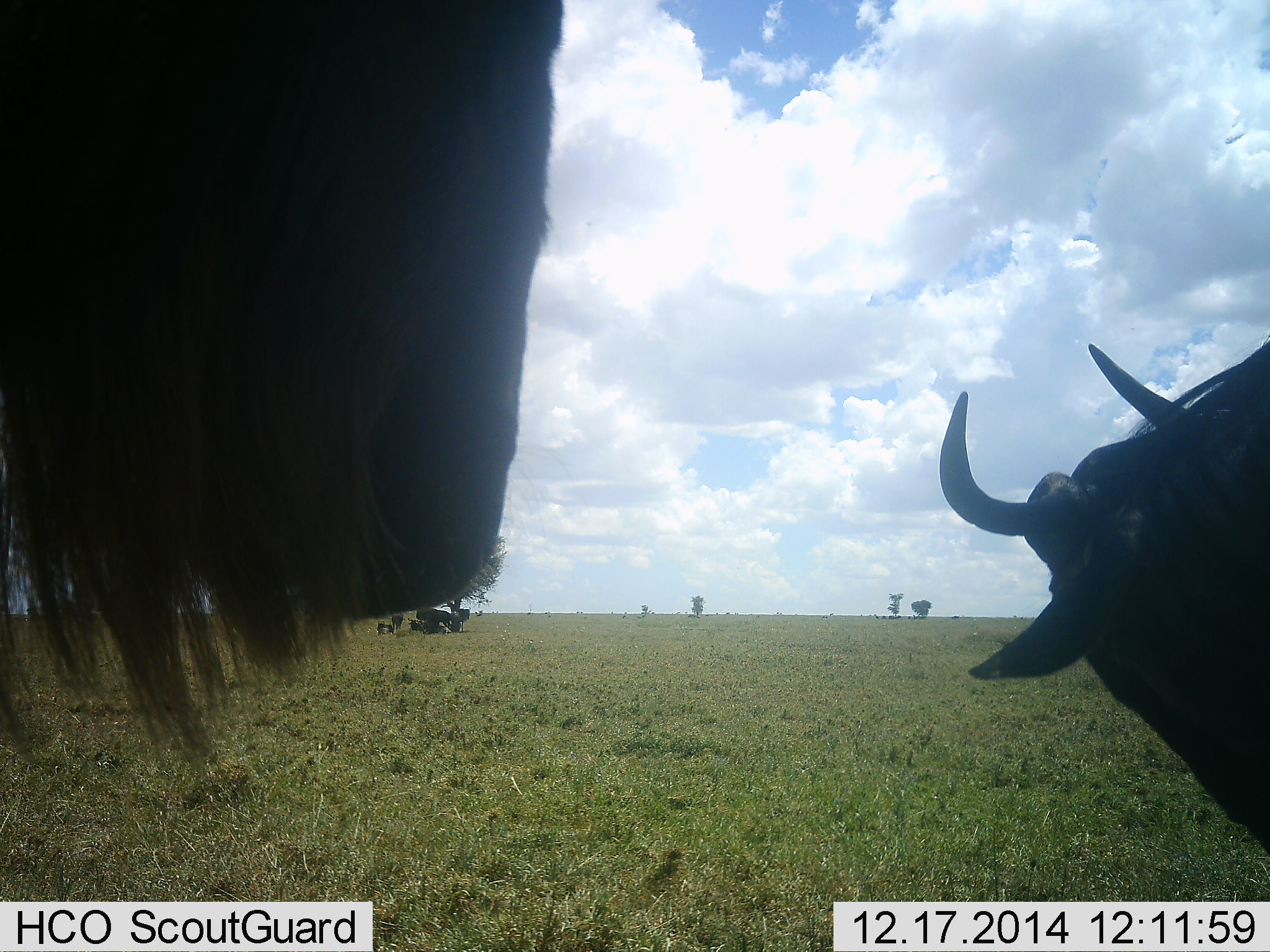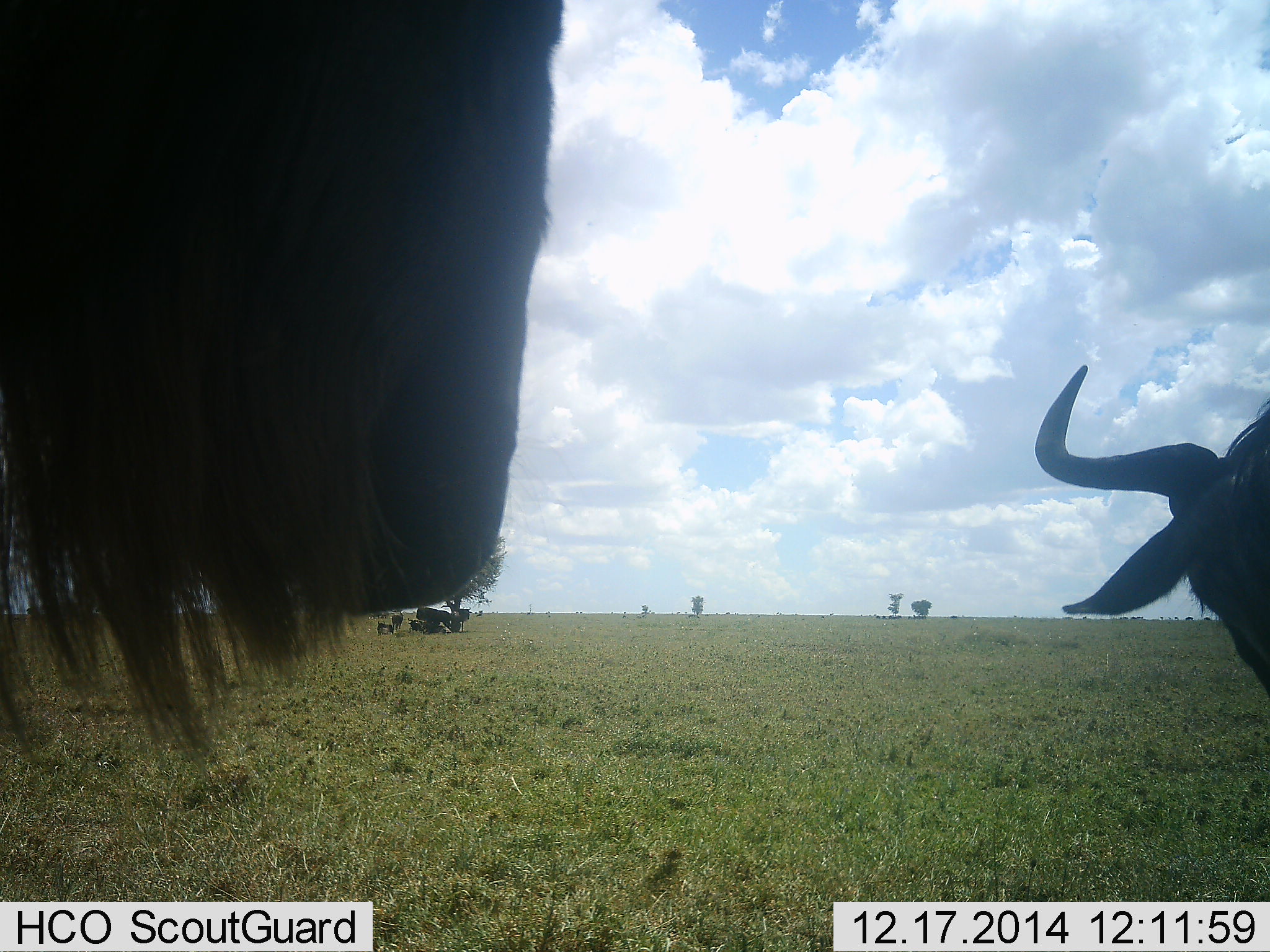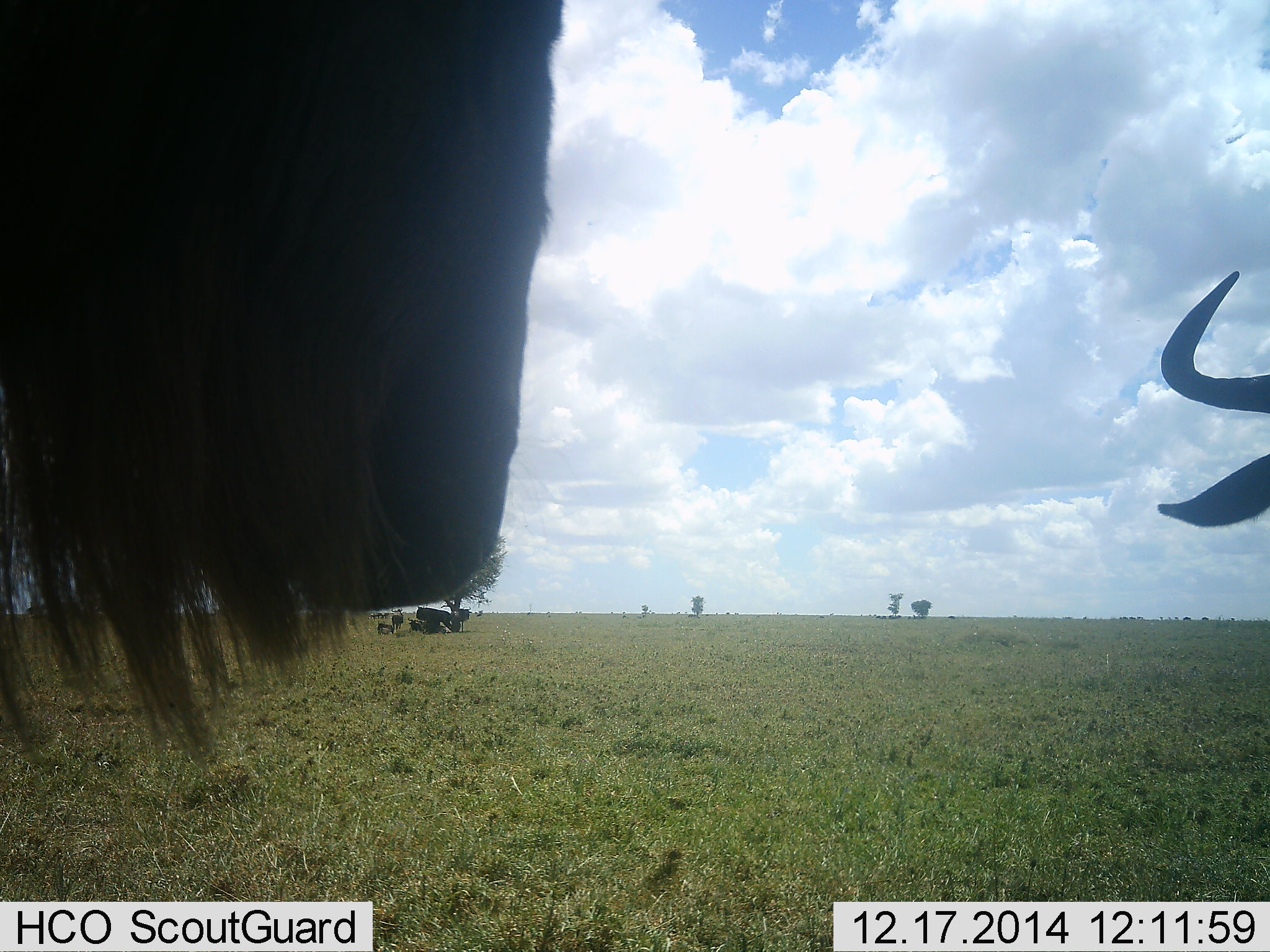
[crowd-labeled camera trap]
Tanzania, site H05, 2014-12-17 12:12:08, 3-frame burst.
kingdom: Animalia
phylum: Chordata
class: Mammalia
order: Artiodactyla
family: Bovidae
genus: Connochaetes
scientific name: Connochaetes taurinus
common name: blue wildebeest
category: wildebeest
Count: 2.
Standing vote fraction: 80%.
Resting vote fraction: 30%.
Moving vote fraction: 50%.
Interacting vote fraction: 0%.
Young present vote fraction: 0%.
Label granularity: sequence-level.